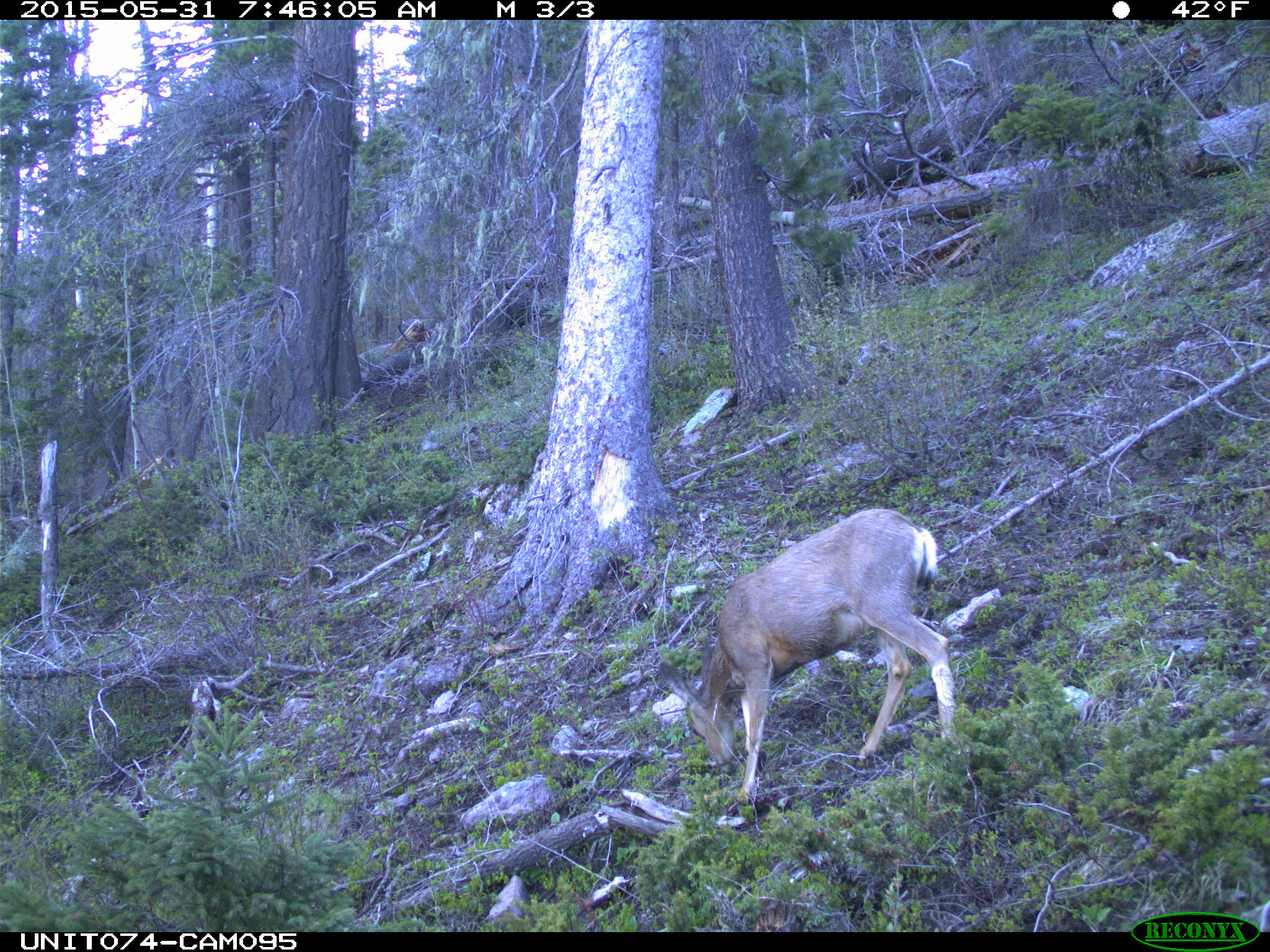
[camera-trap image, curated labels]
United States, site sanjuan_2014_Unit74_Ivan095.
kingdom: Animalia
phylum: Chordata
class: Mammalia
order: Artiodactyla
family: Cervidae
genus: Odocoileus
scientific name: Odocoileus hemionus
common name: mule deer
Odocoileus hemionus (mule deer).